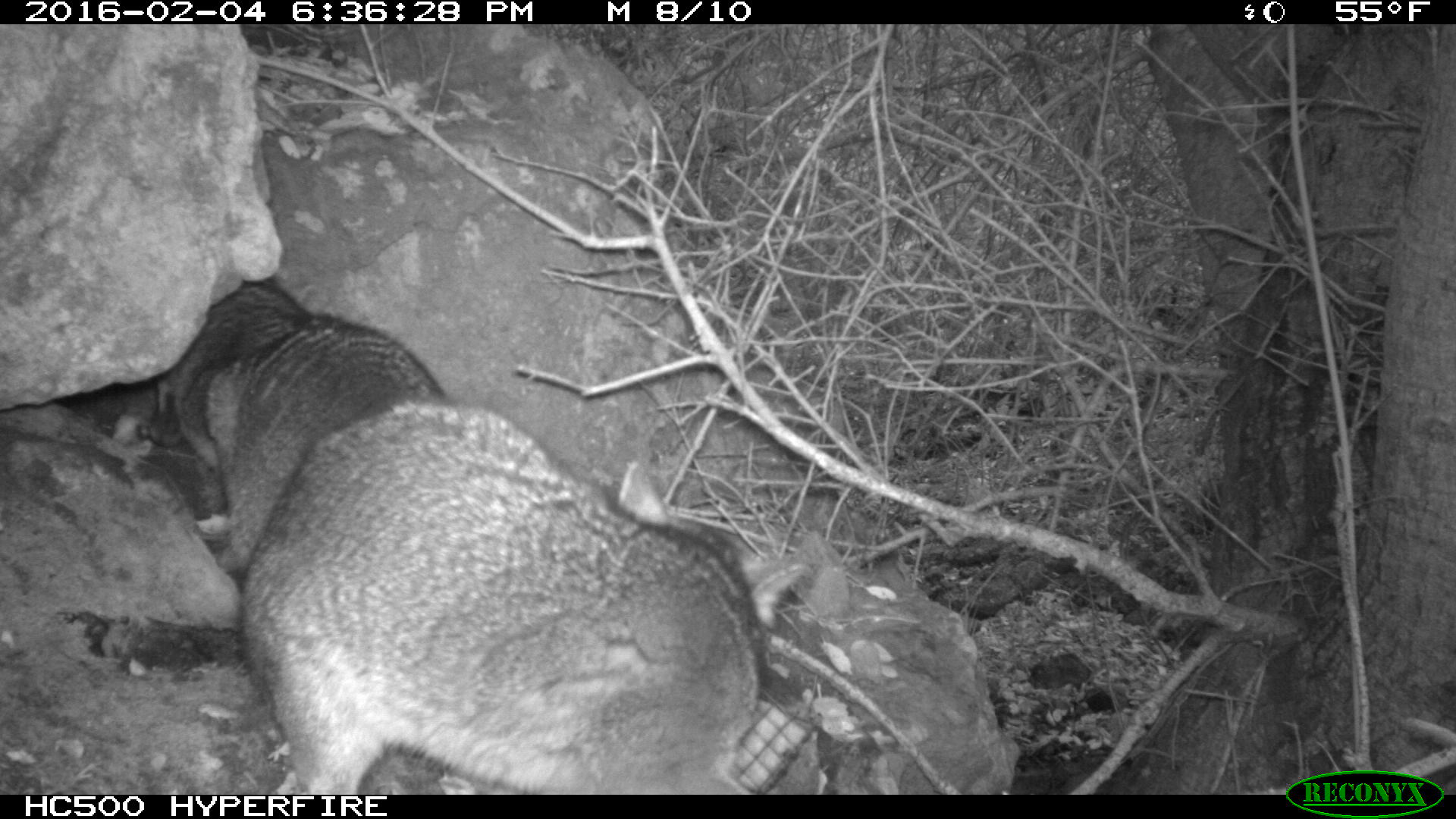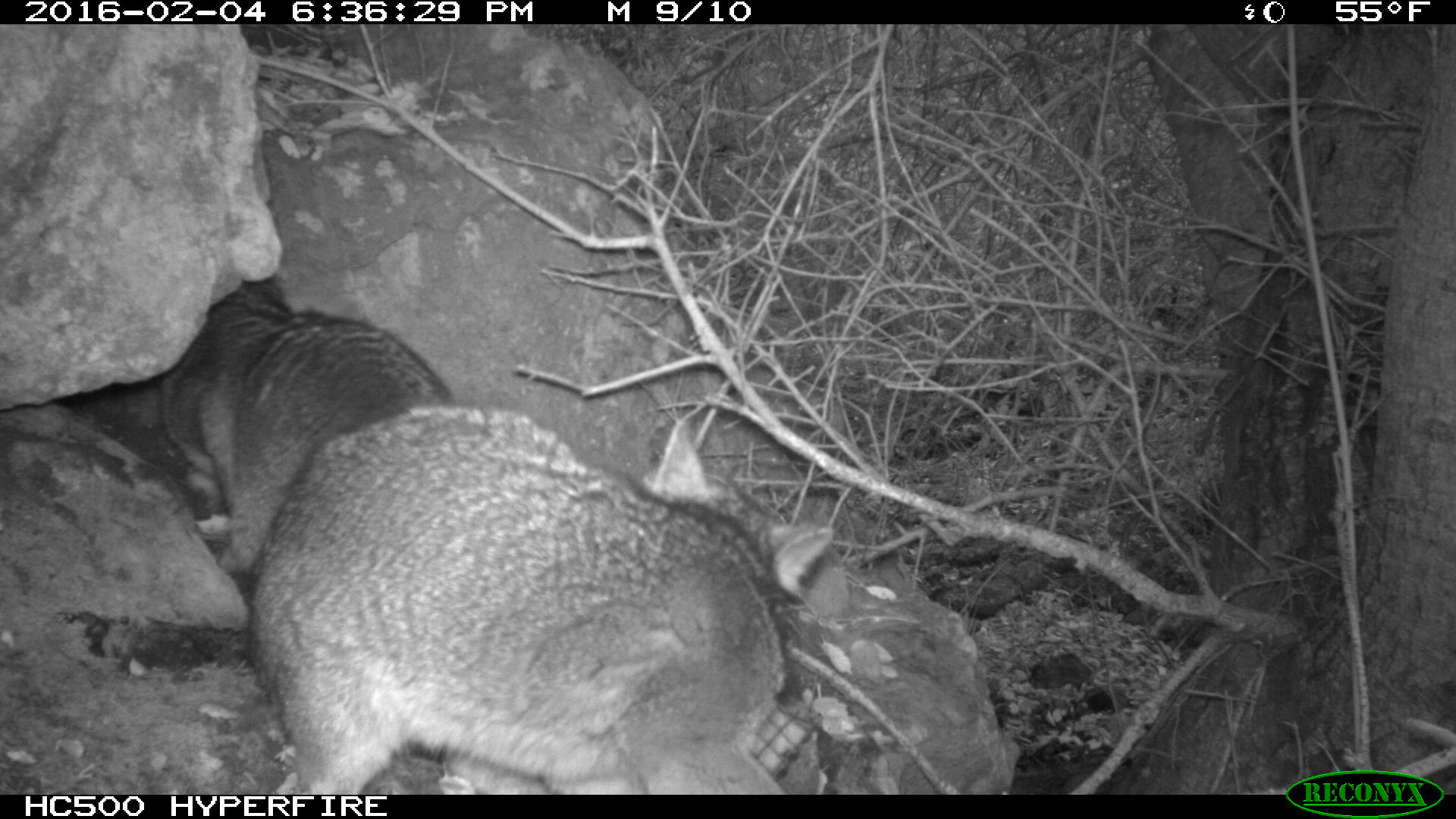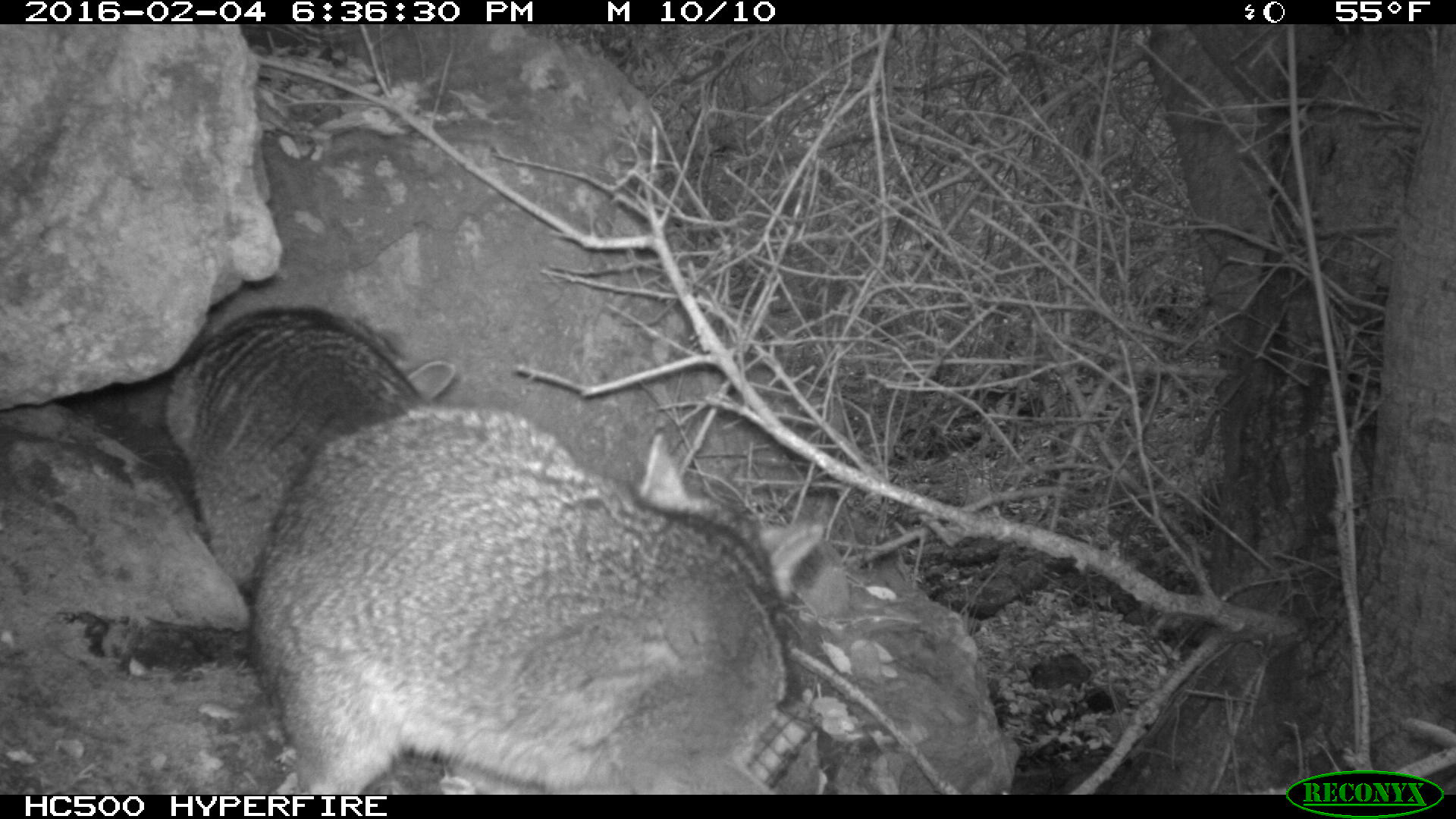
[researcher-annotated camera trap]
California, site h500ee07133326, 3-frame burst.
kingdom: Animalia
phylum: Chordata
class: Mammalia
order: Carnivora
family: Canidae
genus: Urocyon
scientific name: Urocyon littoralis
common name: island fox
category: fox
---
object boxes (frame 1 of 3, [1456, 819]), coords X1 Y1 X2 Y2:
fox: 241 398 808 794; 163 278 443 576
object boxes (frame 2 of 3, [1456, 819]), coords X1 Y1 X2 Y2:
fox: 246 405 833 794; 158 275 451 574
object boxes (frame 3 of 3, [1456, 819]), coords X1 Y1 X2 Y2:
fox: 246 406 823 794; 161 307 454 595